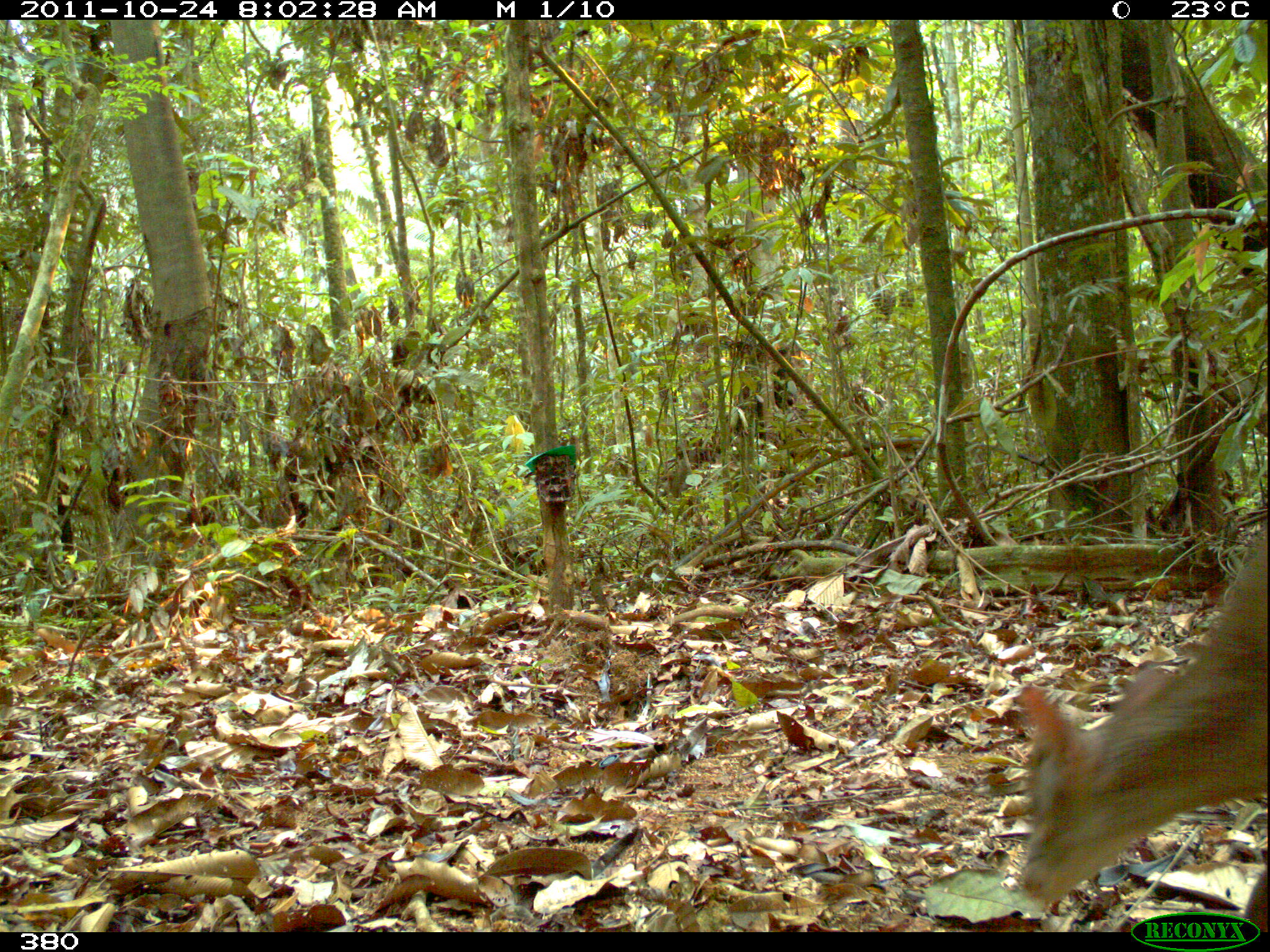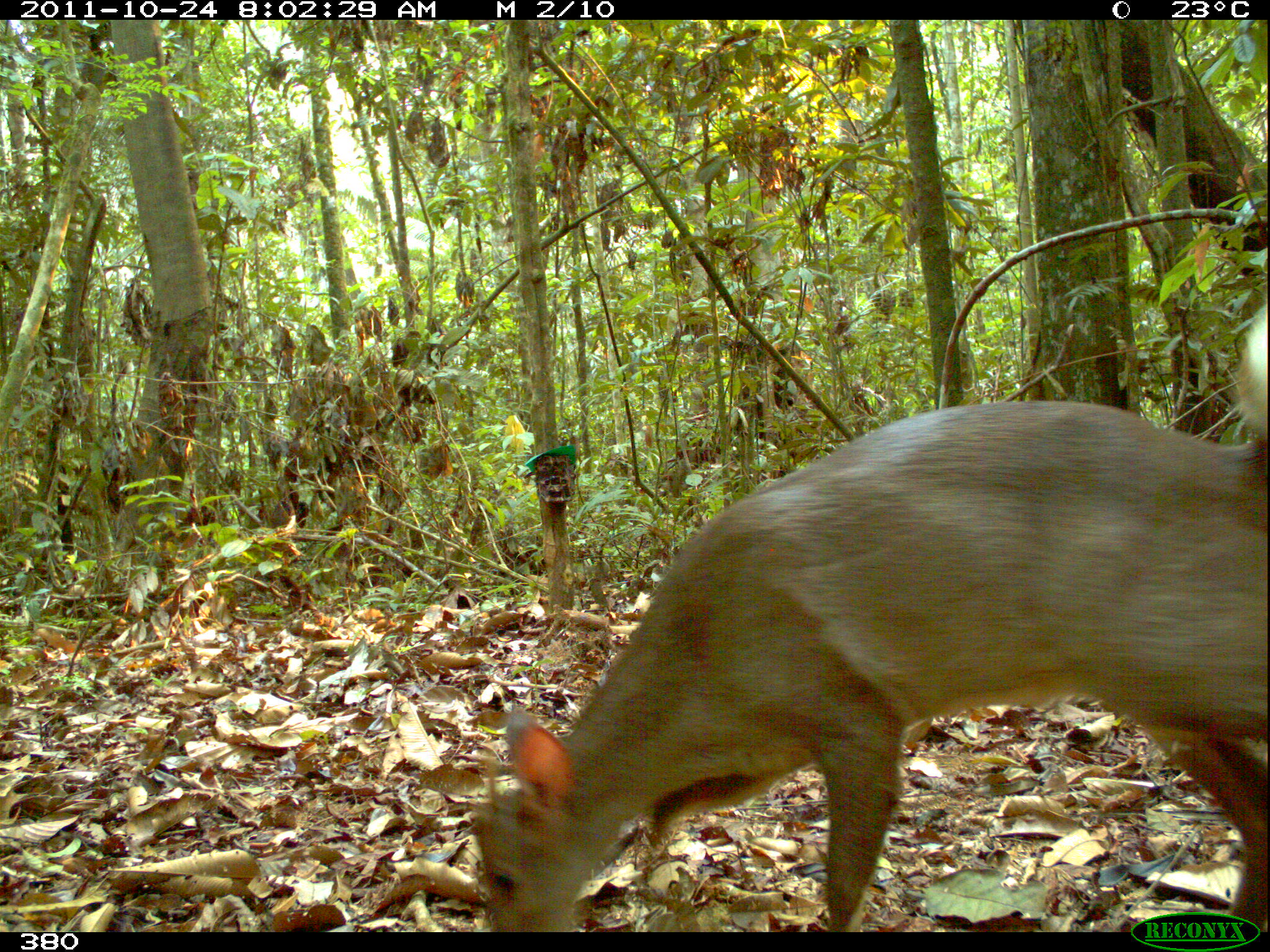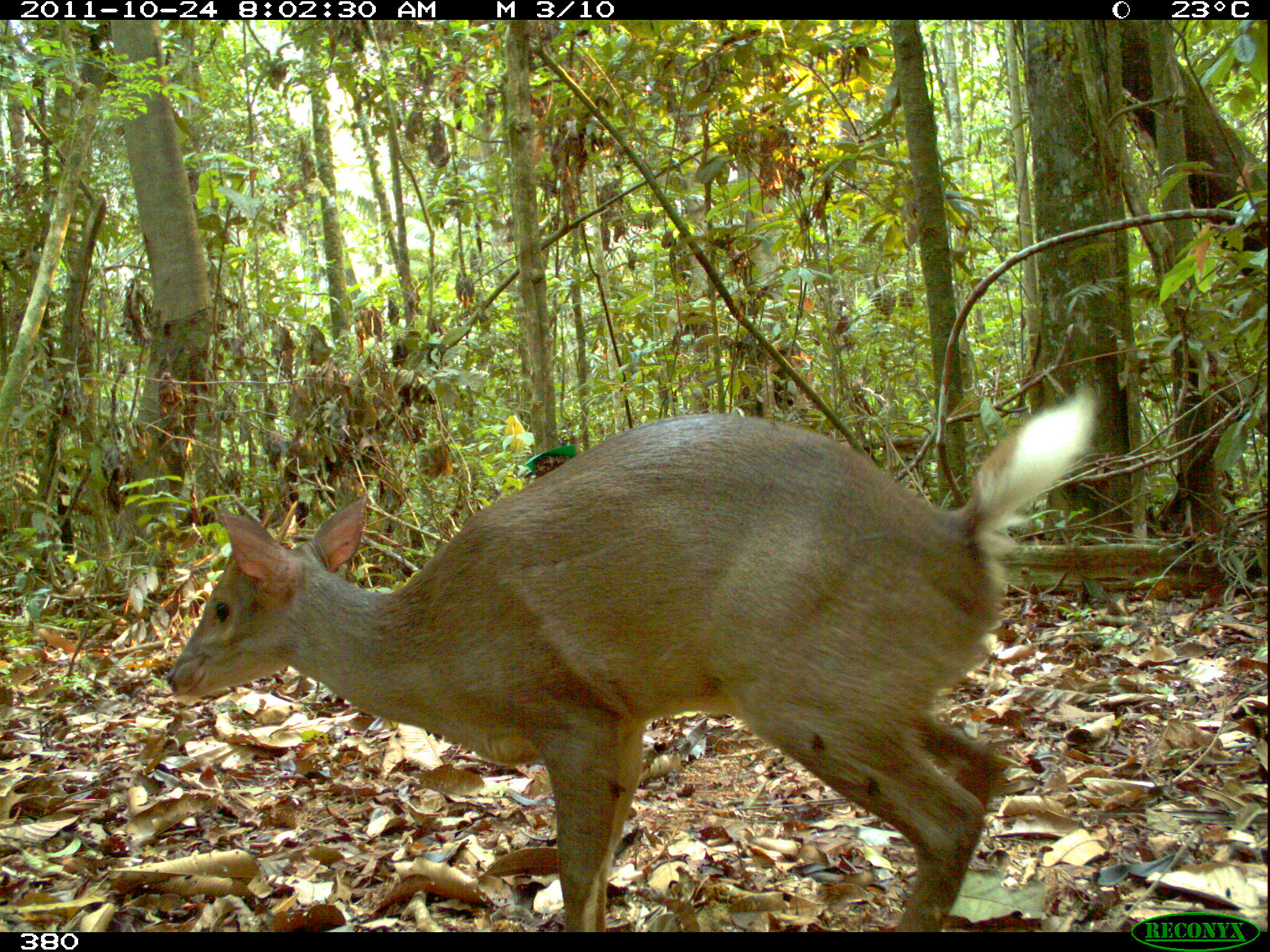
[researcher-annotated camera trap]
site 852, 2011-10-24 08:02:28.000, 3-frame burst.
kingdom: Animalia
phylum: Chordata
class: Mammalia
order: Artiodactyla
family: Cervidae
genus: Mazama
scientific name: Mazama americana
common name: red brocket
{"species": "Mazama americana (red brocket)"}